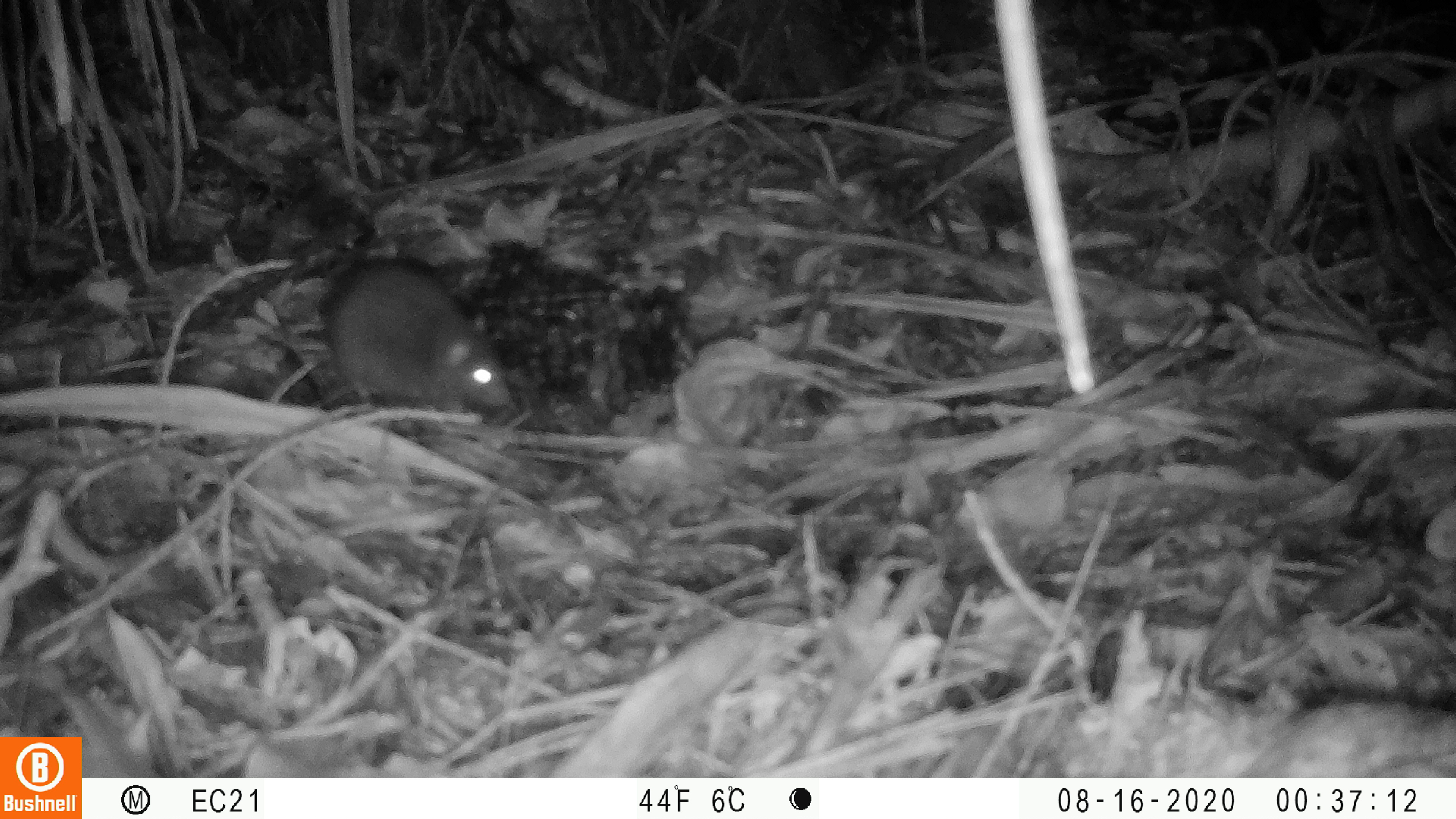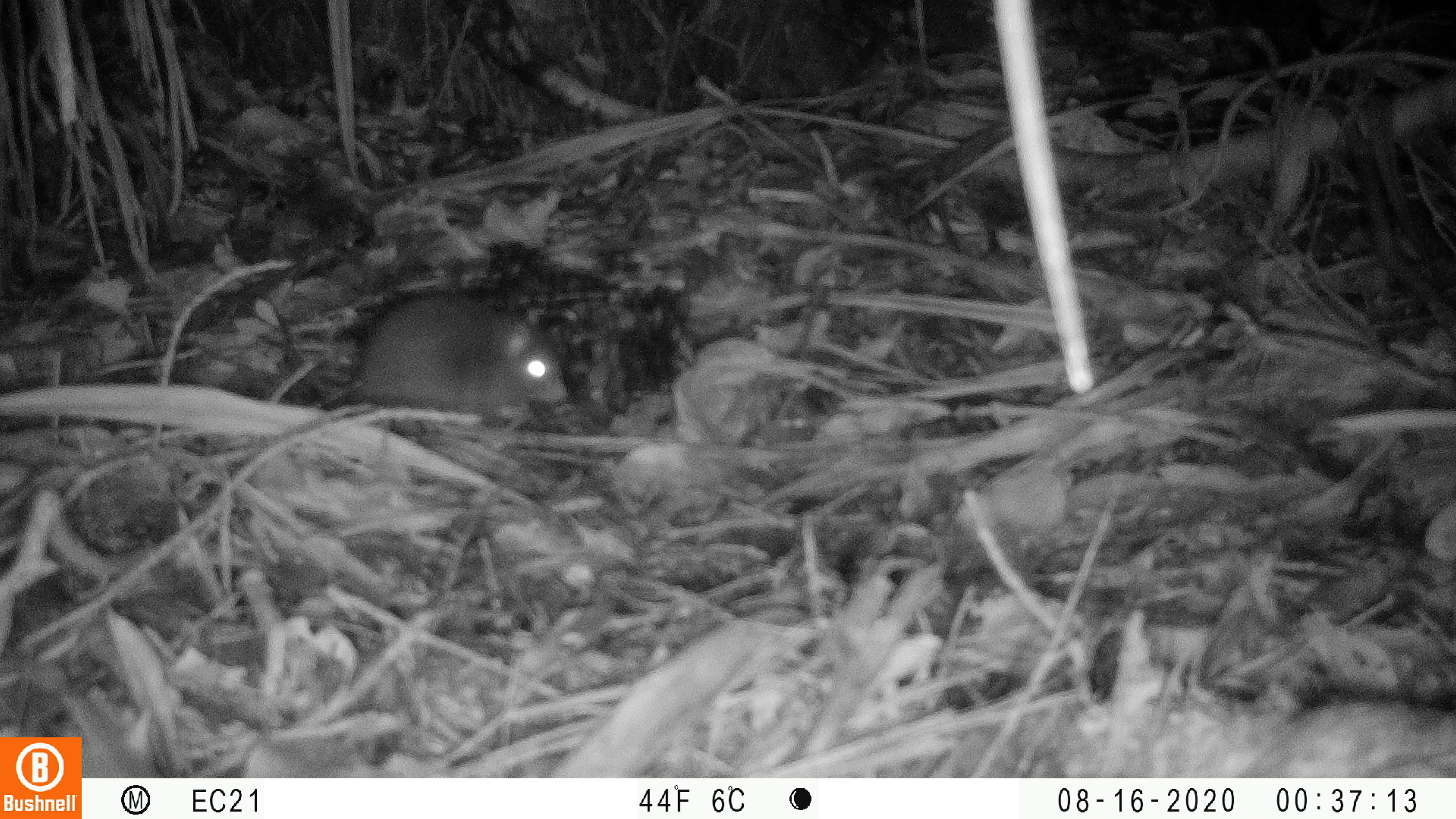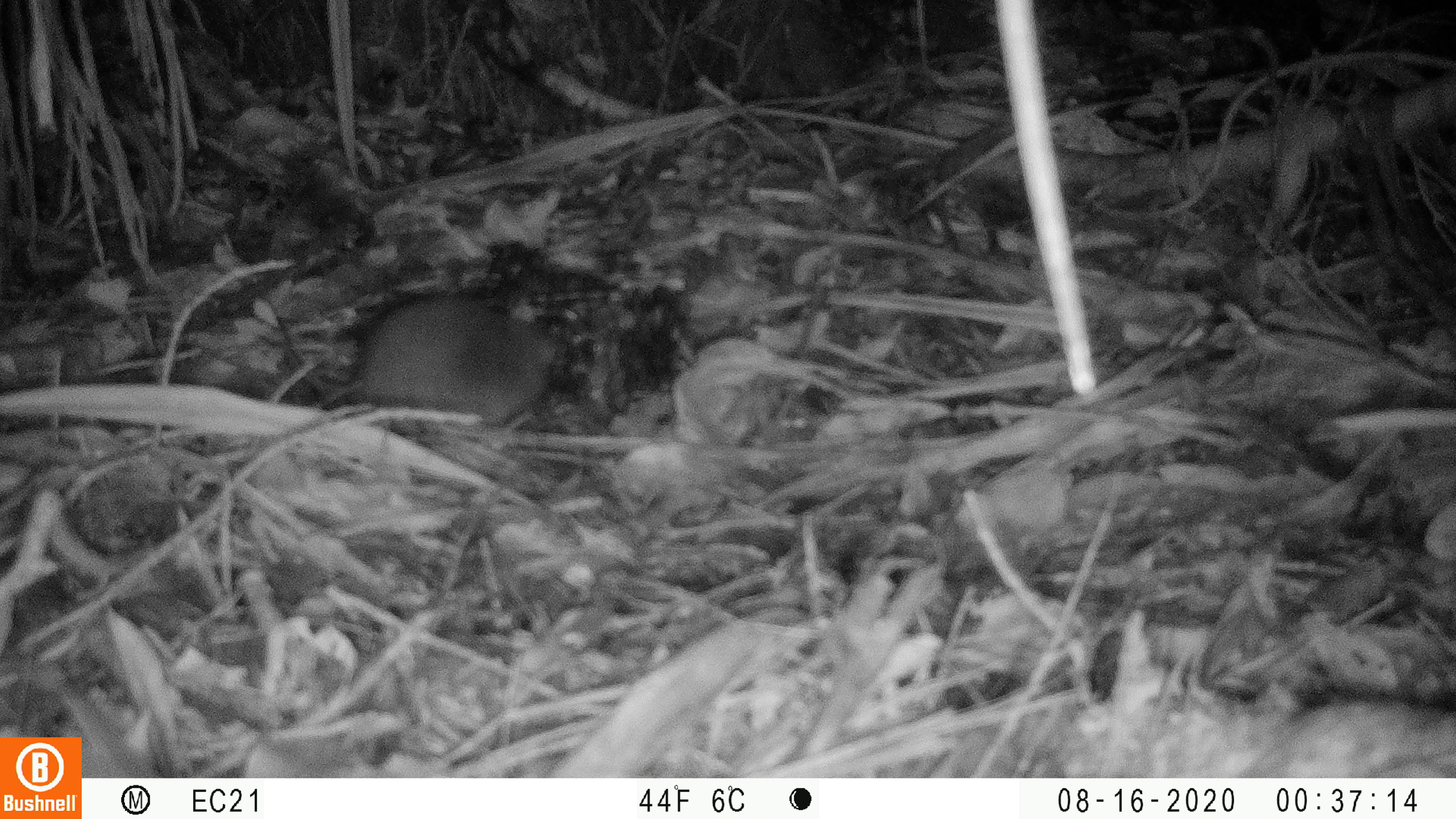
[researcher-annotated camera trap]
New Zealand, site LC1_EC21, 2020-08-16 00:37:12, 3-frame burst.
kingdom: Animalia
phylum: Chordata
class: Mammalia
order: Rodentia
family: Muridae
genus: Rattus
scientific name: Rattus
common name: rat